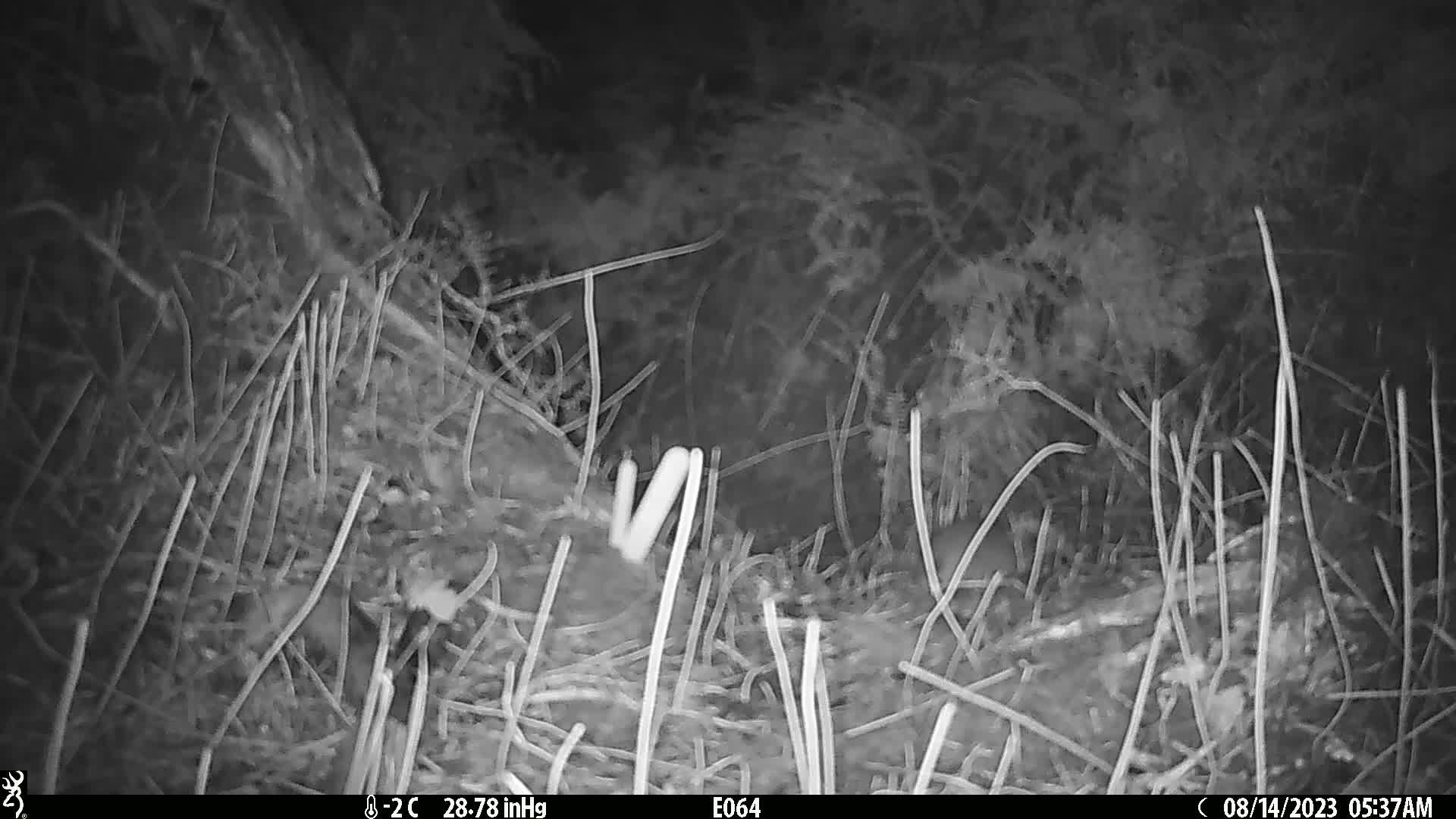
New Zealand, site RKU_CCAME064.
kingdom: Animalia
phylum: Chordata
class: Mammalia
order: Rodentia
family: Muridae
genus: Rattus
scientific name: Rattus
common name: rat